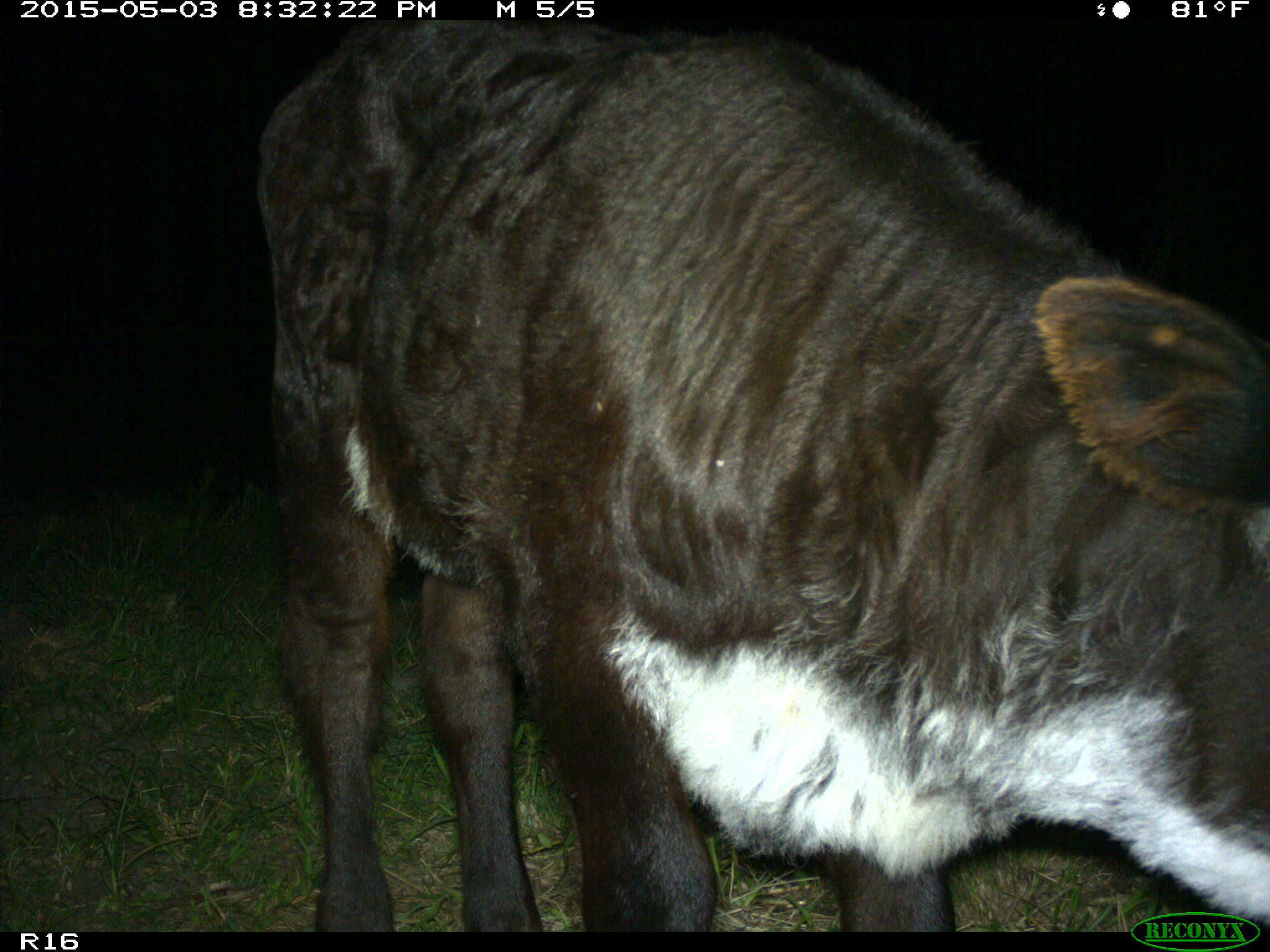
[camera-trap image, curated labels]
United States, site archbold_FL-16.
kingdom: Animalia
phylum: Chordata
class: Mammalia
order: Artiodactyla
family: Bovidae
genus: Bos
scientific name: Bos taurus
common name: domestic cow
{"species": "Bos taurus (domestic cow)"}